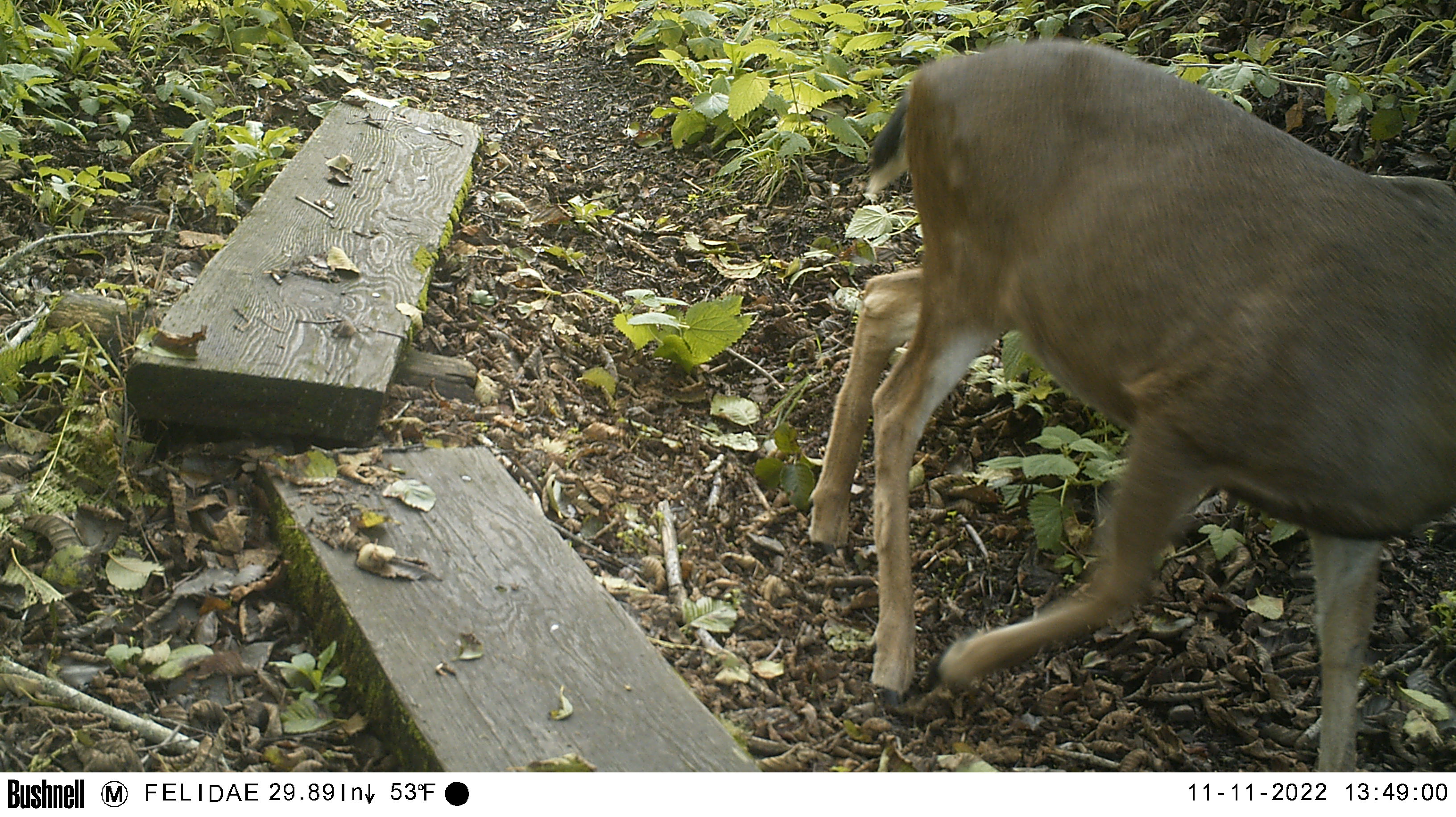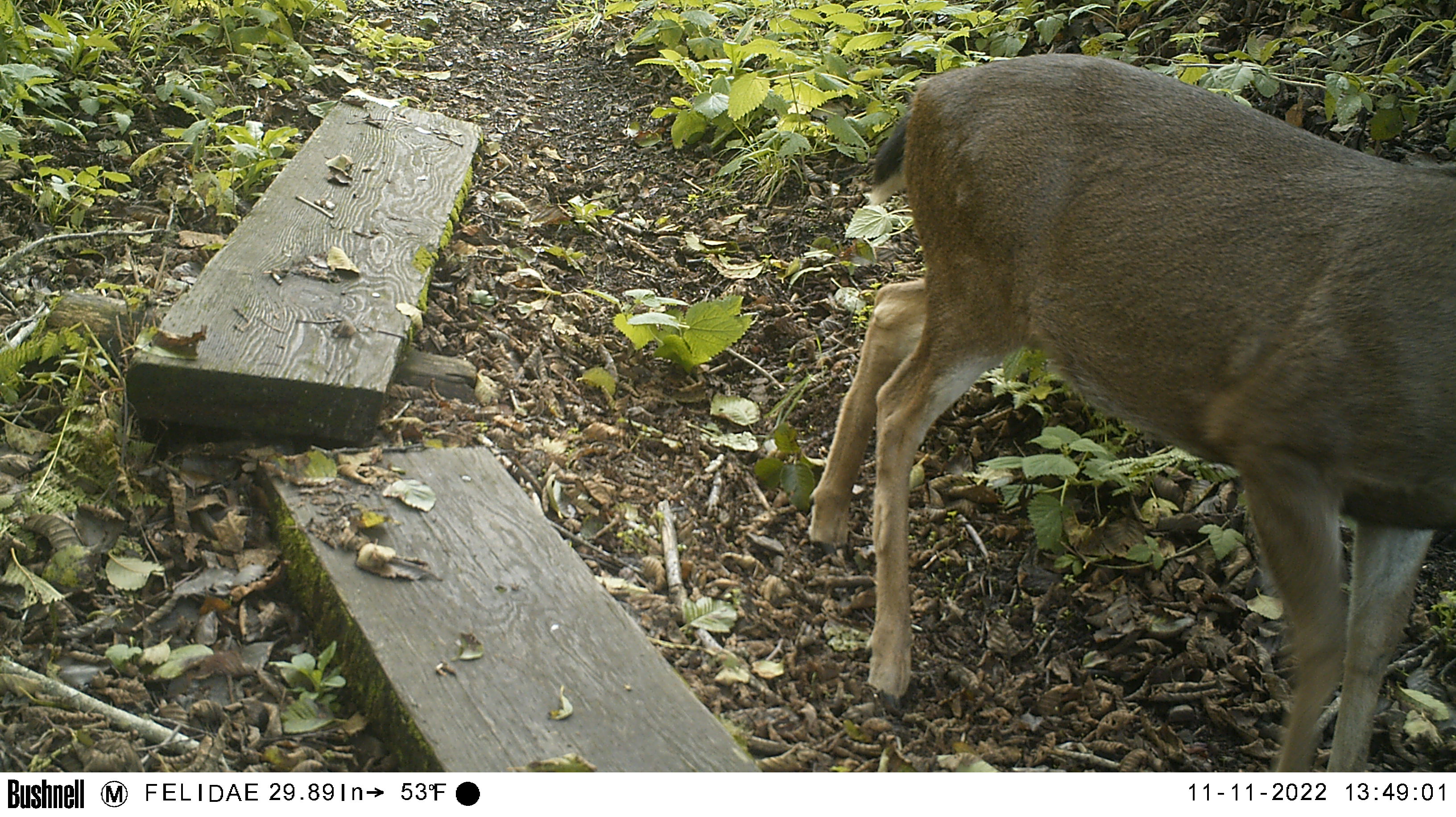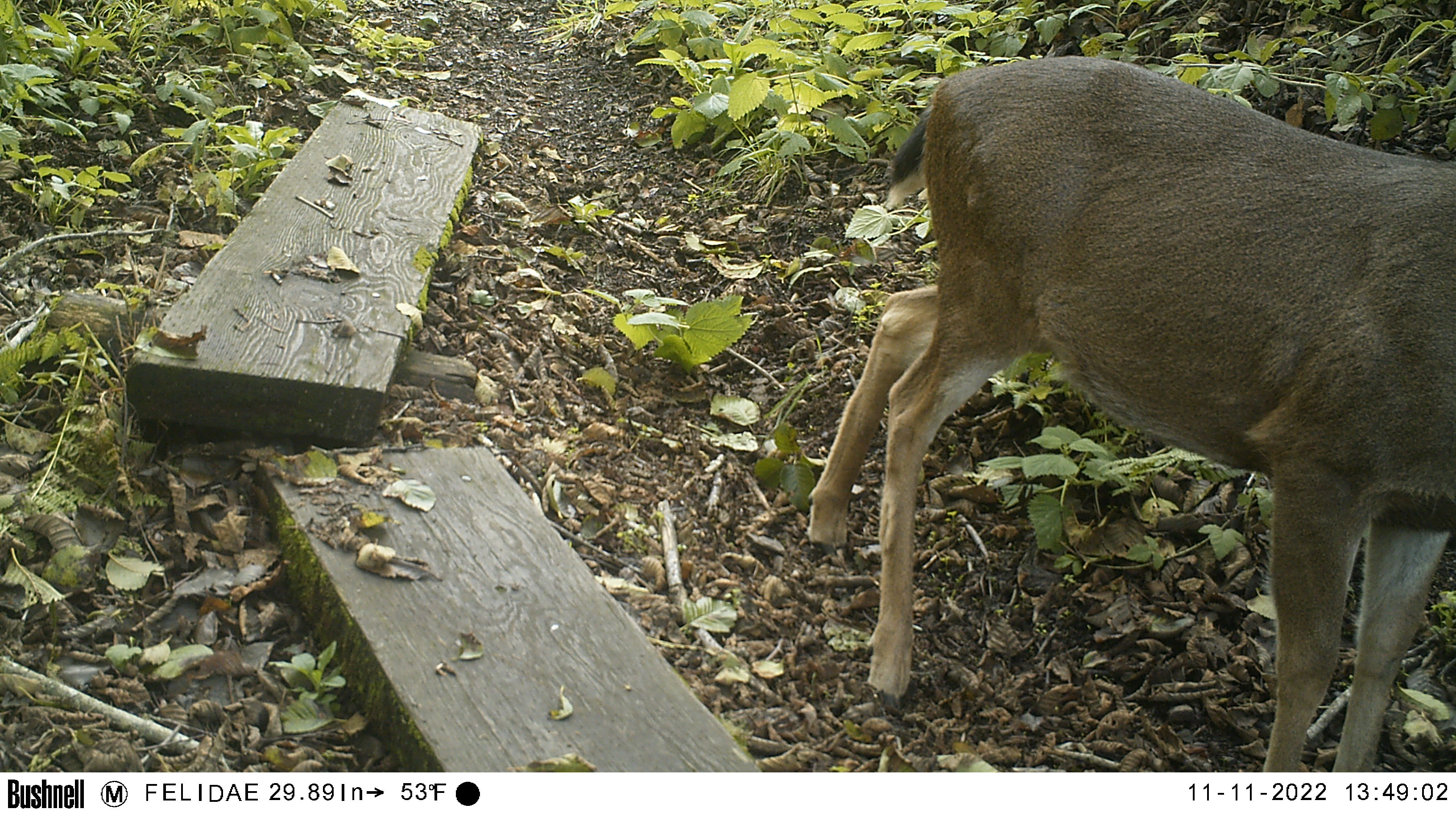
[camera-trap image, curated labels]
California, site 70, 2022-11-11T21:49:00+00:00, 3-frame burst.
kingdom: Animalia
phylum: Chordata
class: Mammalia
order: Artiodactyla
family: Cervidae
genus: Odocoileus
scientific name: Odocoileus hemionus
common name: mule deer